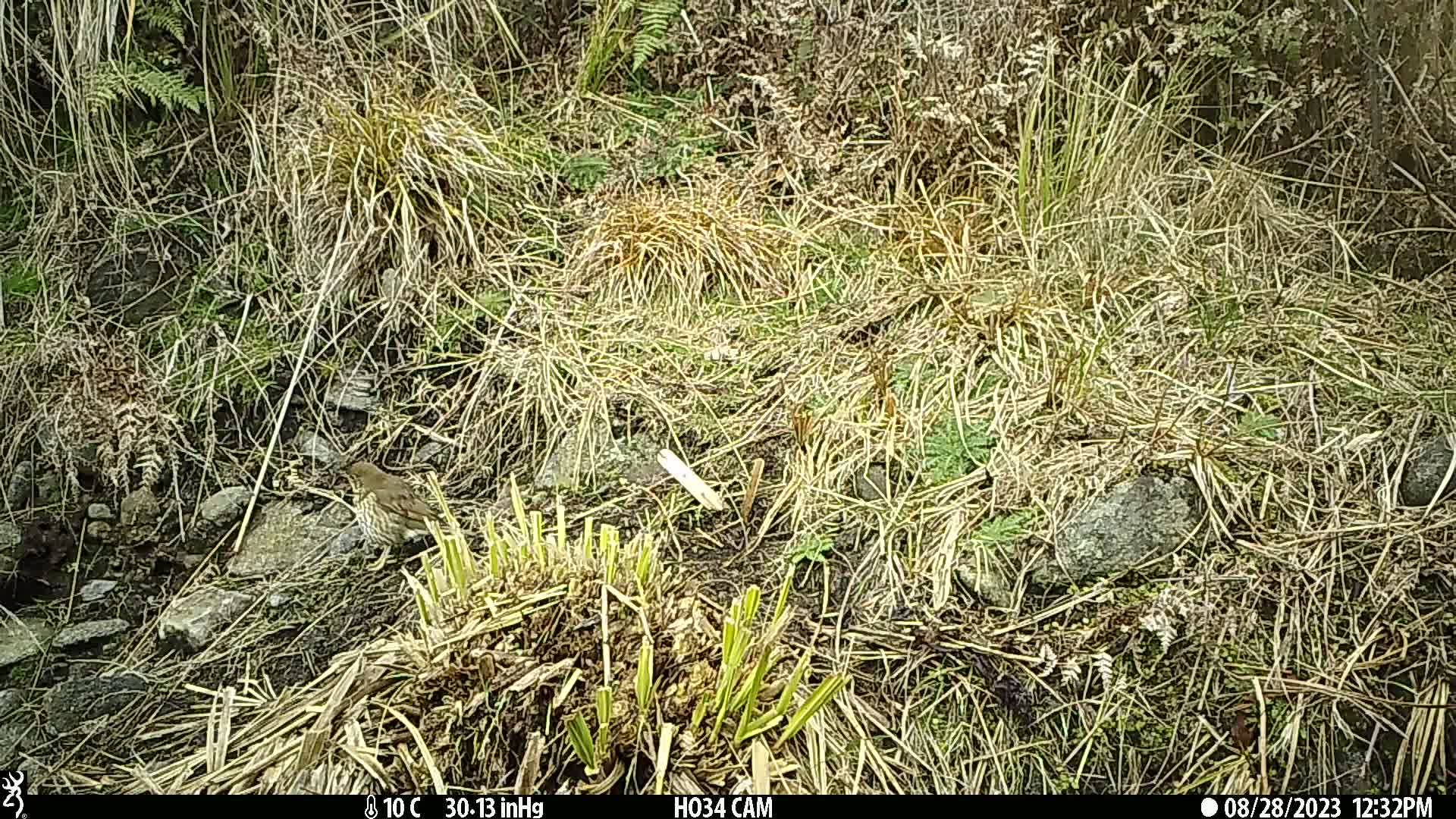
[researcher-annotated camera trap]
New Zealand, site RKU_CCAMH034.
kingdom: Animalia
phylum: Chordata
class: Aves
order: Passeriformes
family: Turdidae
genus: Turdus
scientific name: Turdus philomelos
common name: song thrush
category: thrush